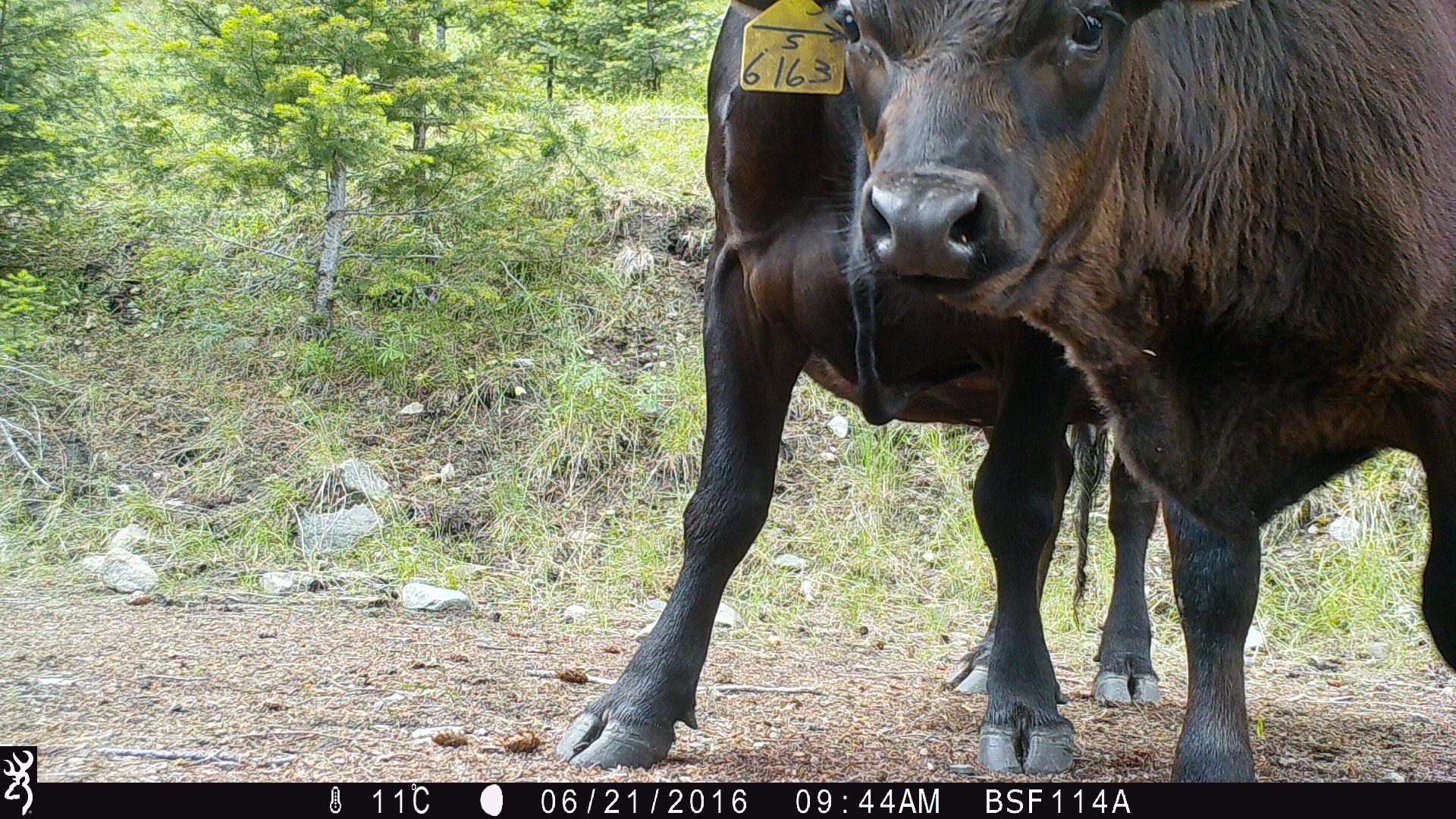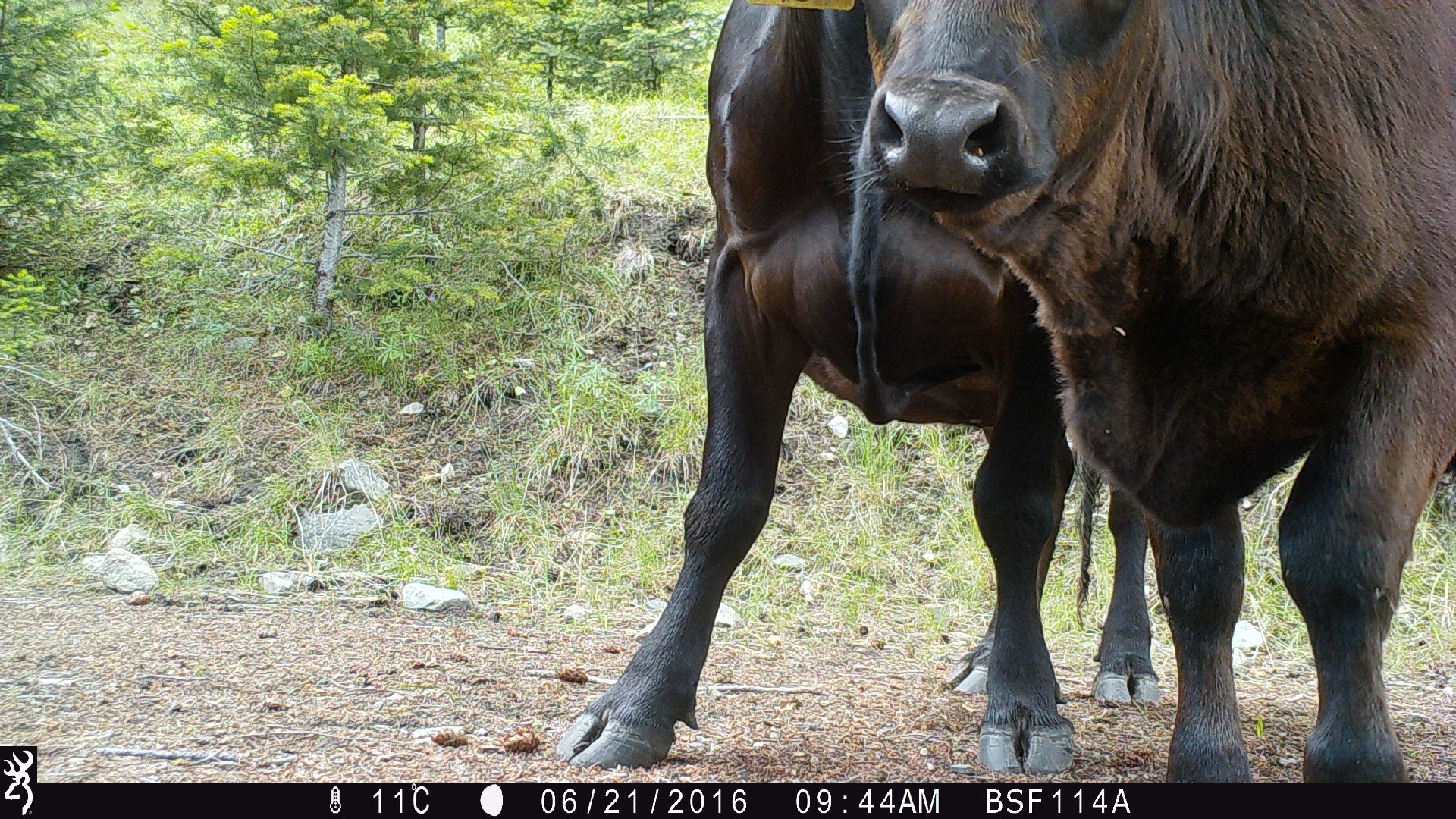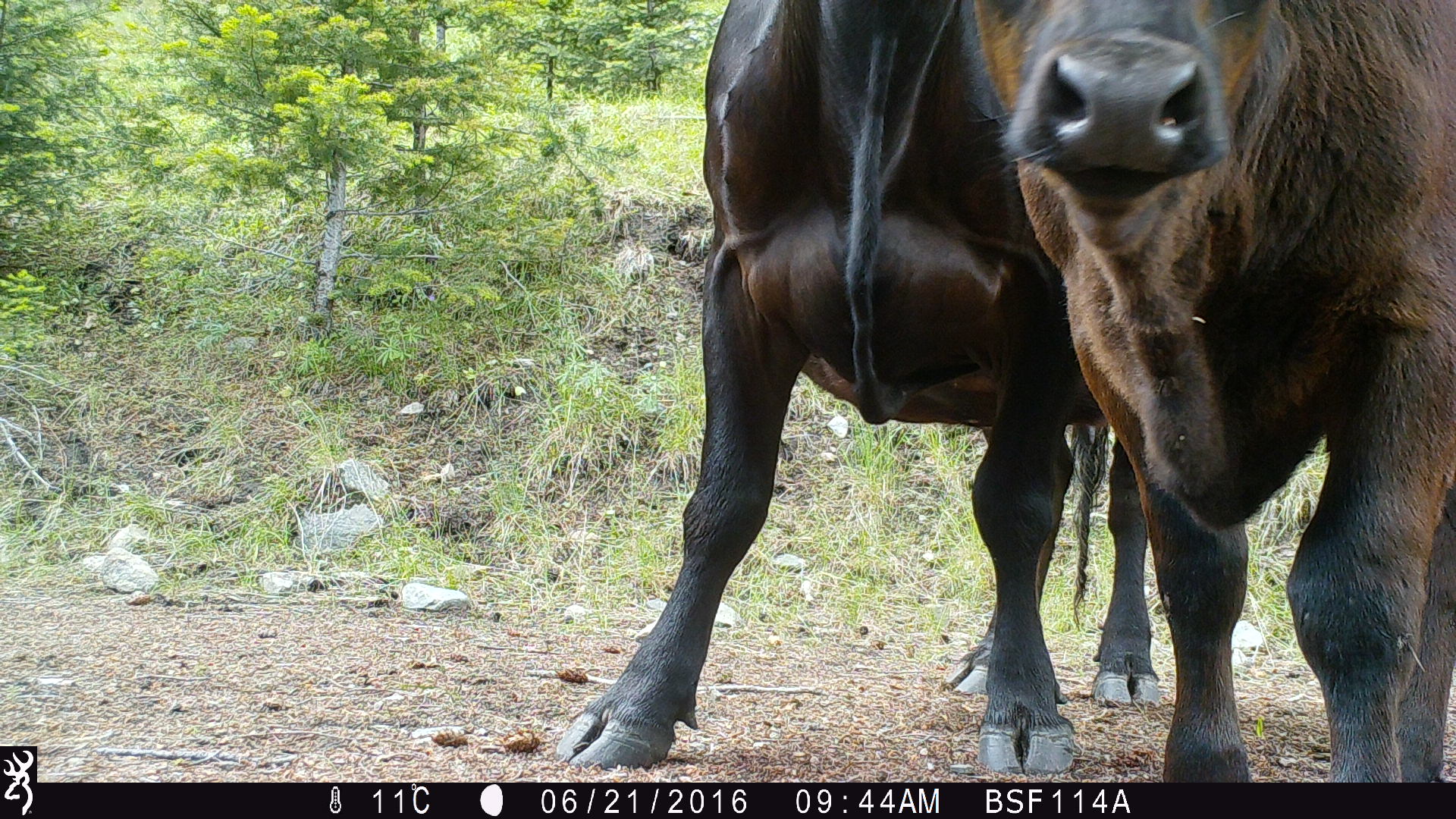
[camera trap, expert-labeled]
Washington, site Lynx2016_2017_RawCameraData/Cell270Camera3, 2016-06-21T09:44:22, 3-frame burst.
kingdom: Animalia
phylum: Chordata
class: Mammalia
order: Artiodactyla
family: Bovidae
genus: Bos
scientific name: Bos taurus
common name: domestic cattle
Domestic cattle (Bos taurus). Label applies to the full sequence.